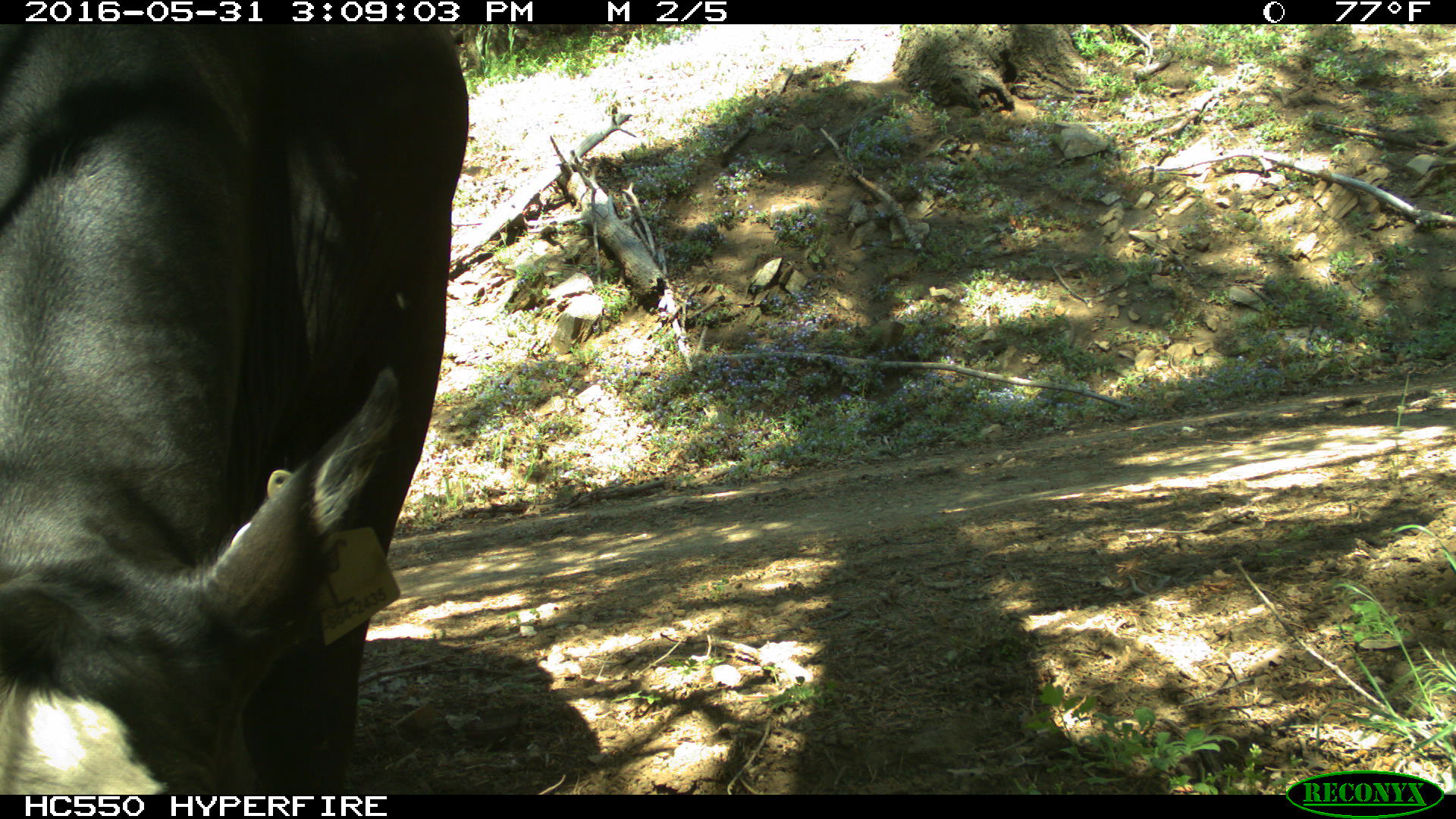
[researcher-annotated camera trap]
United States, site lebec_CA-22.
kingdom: Animalia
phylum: Chordata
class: Mammalia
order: Artiodactyla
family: Bovidae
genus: Bos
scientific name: Bos taurus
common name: domestic cow